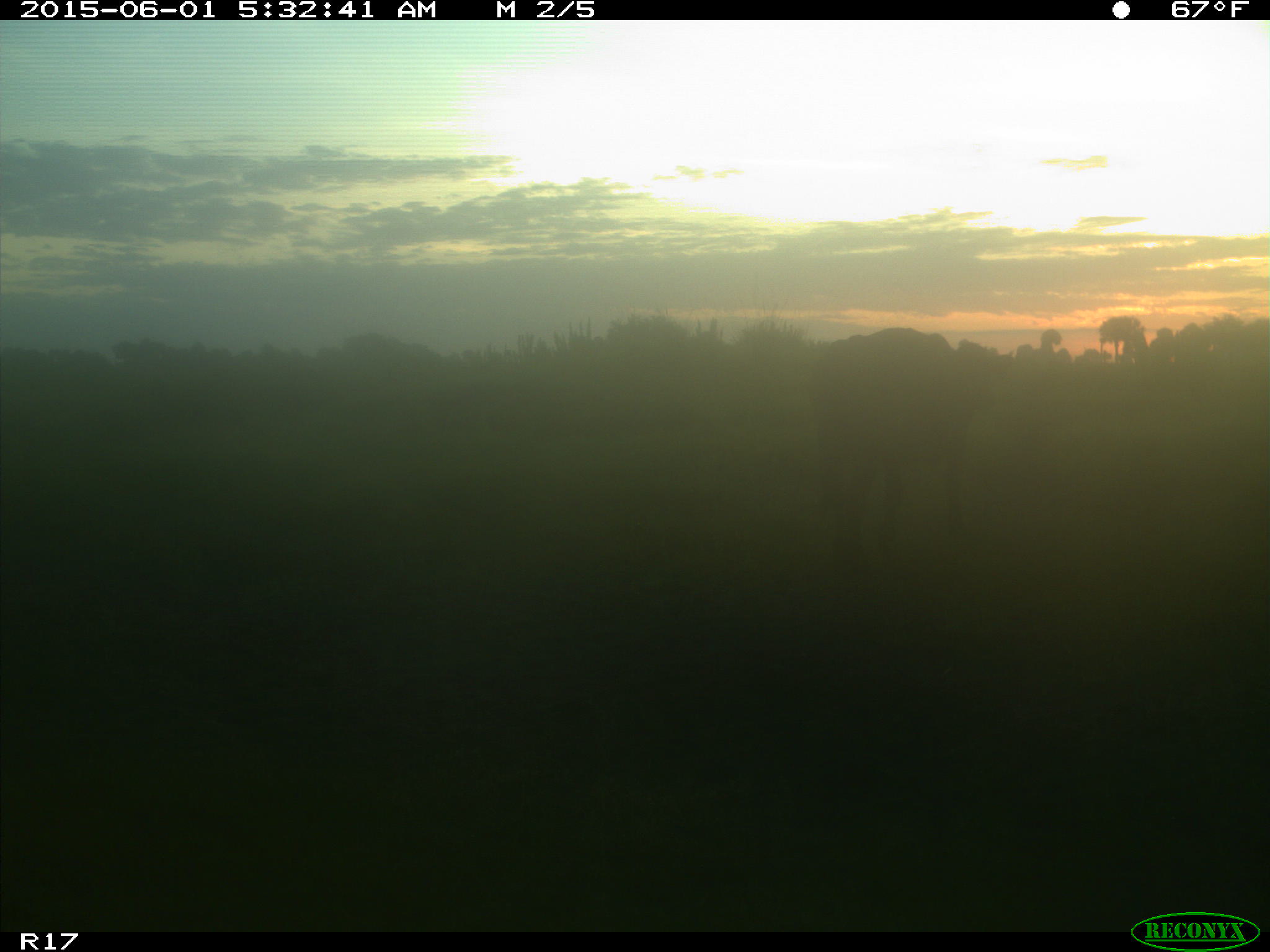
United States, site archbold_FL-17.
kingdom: Animalia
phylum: Chordata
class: Mammalia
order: Artiodactyla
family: Bovidae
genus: Bos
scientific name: Bos taurus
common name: domestic cow